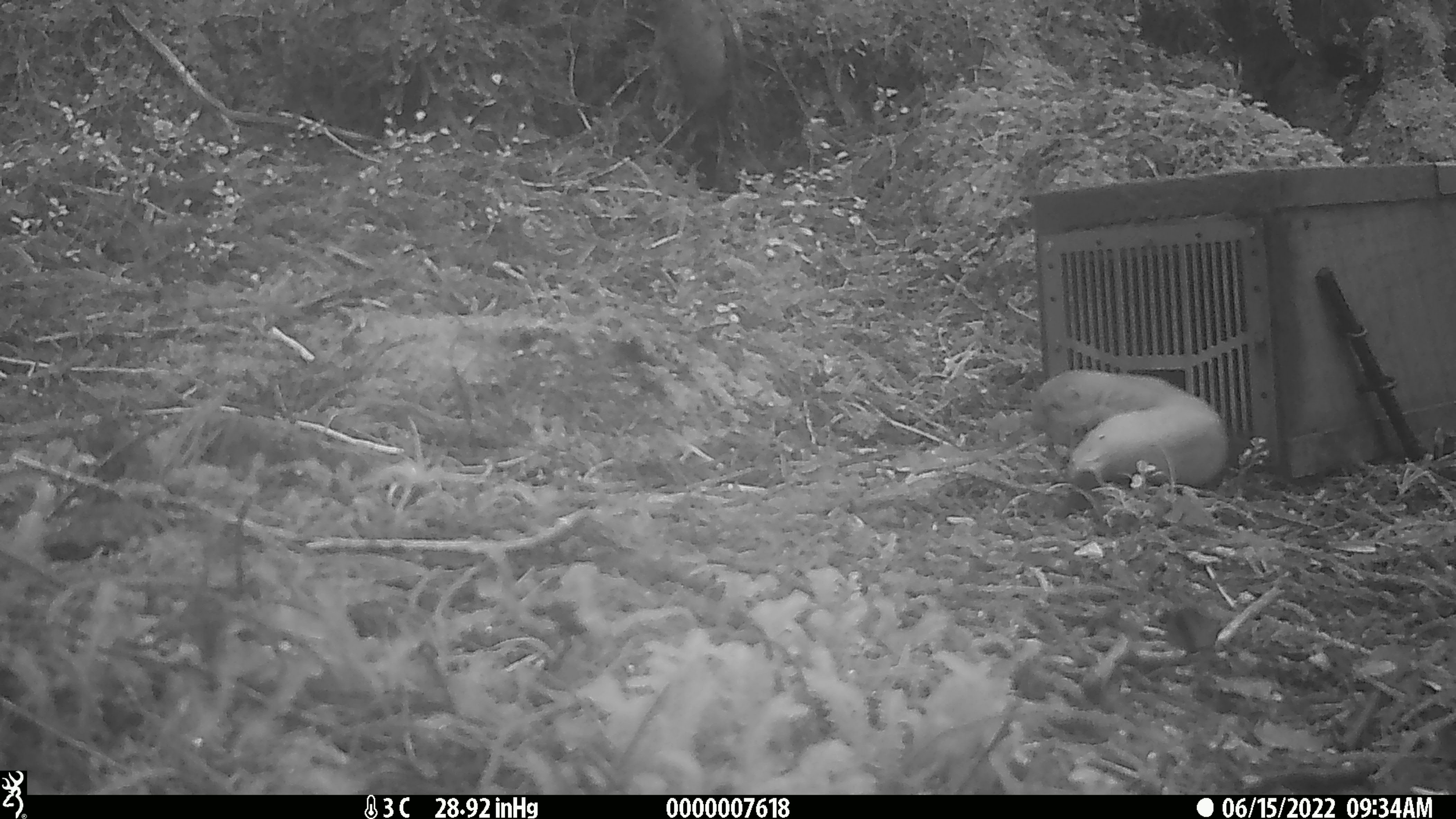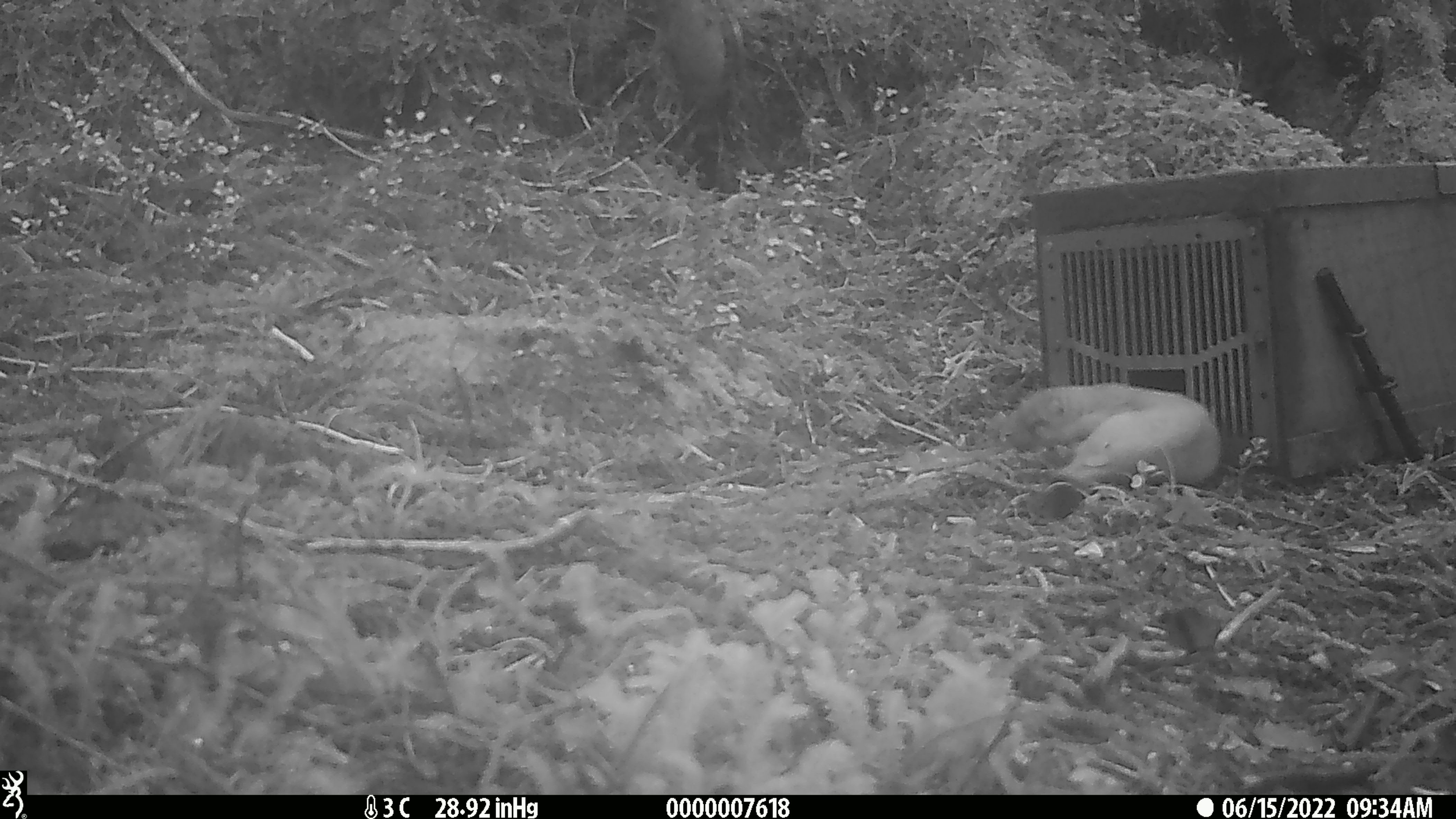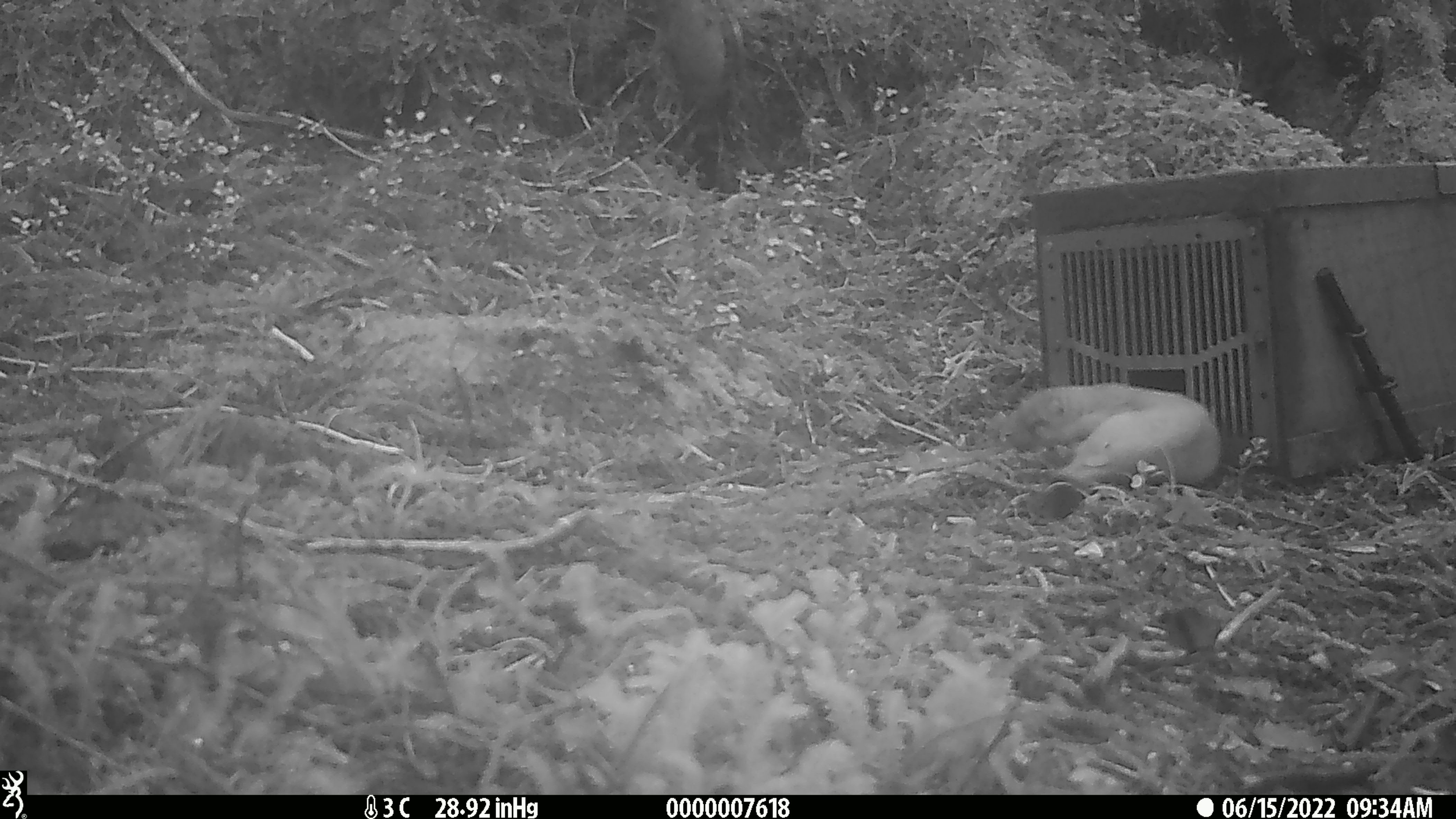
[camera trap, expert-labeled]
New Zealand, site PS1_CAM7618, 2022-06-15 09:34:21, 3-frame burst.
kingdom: Animalia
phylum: Chordata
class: Mammalia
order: Carnivora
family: Mustelidae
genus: Mustela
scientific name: Mustela erminea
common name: stoat